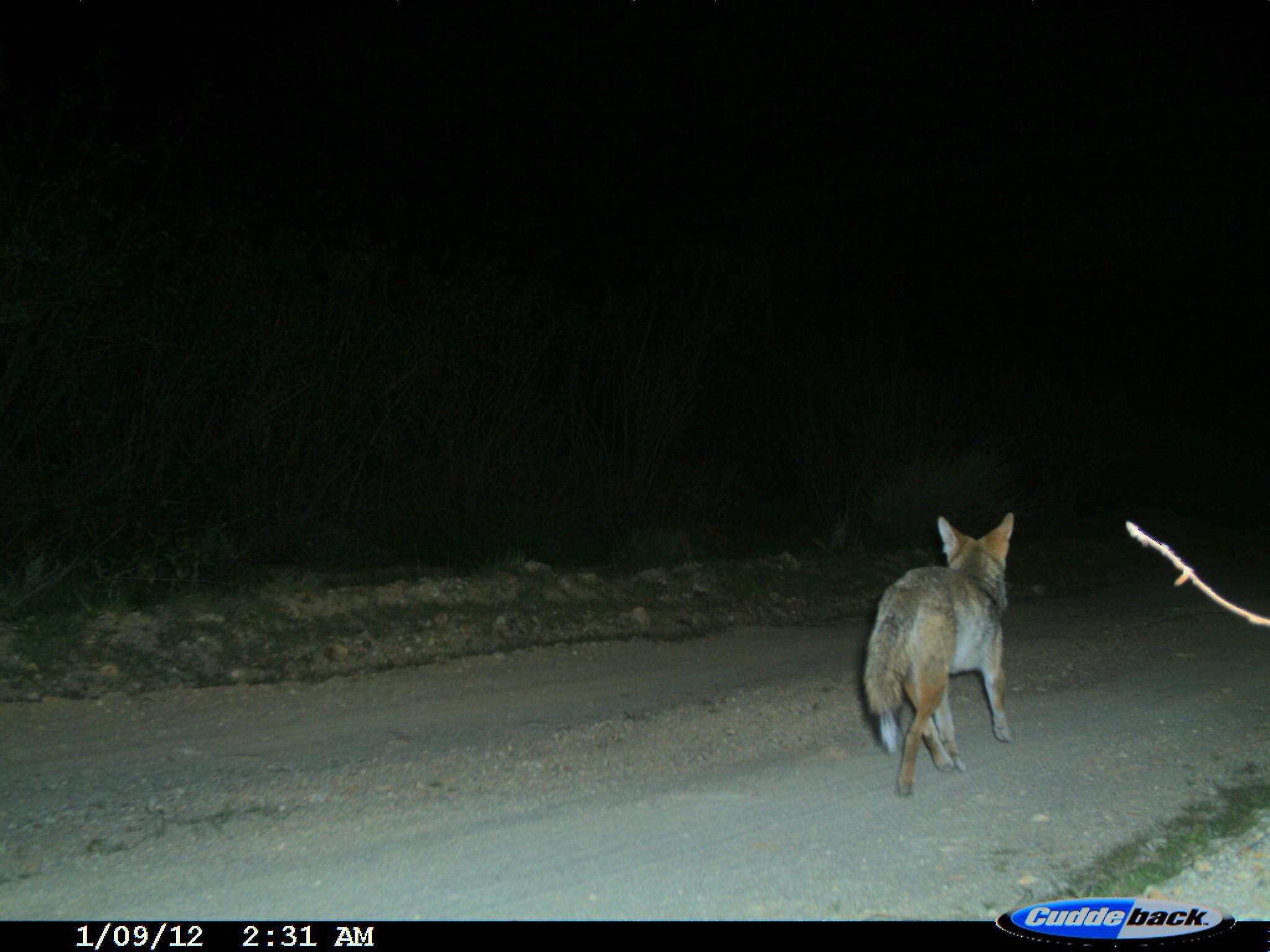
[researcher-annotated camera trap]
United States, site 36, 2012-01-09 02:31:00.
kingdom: Animalia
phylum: Chordata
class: Mammalia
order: Carnivora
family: Canidae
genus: Canis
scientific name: Canis latrans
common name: coyote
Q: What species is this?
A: Coyote (Canis latrans).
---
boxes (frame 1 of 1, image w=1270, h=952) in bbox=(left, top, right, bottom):
coyote: bbox=(859, 510, 1016, 800)